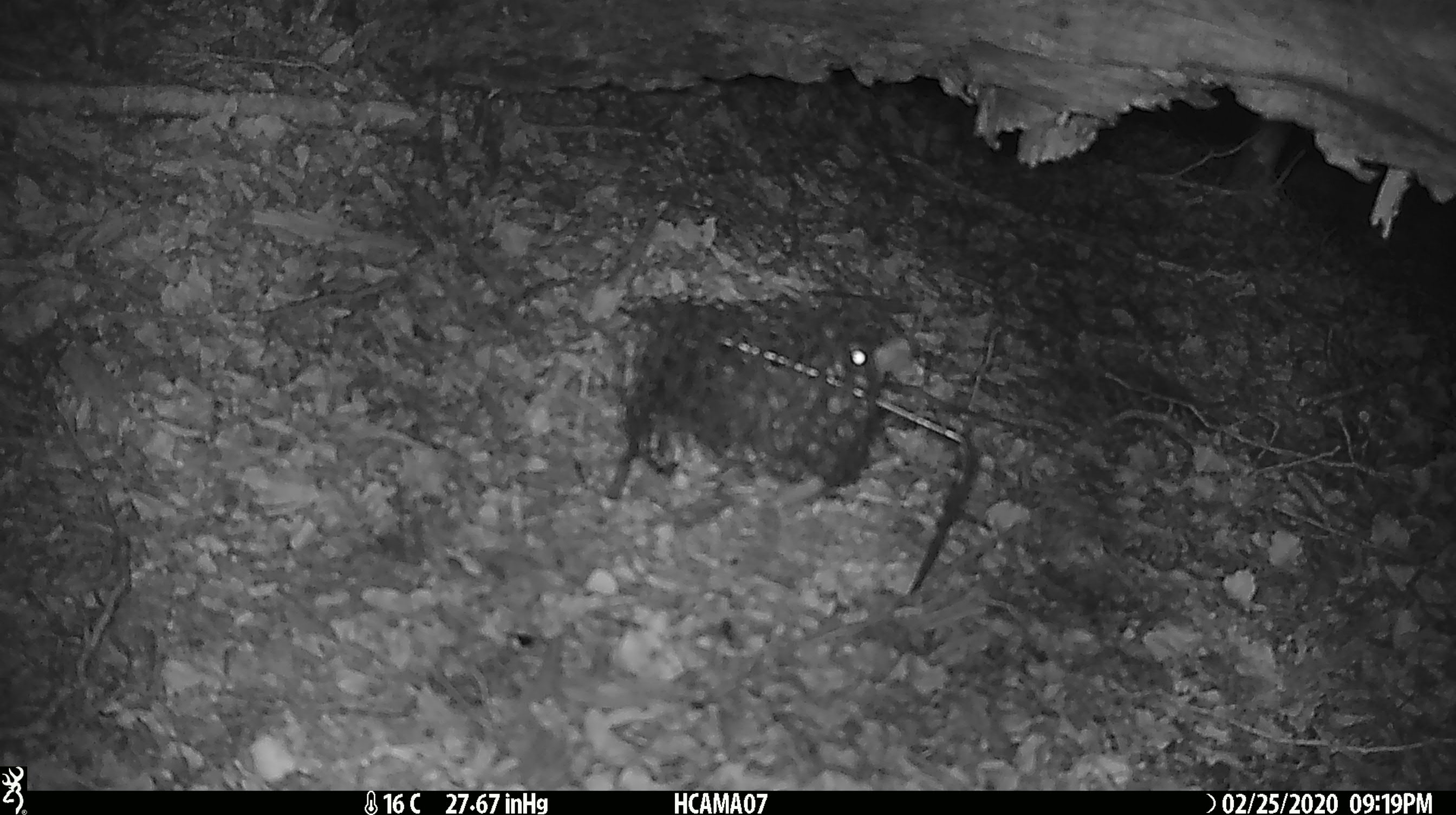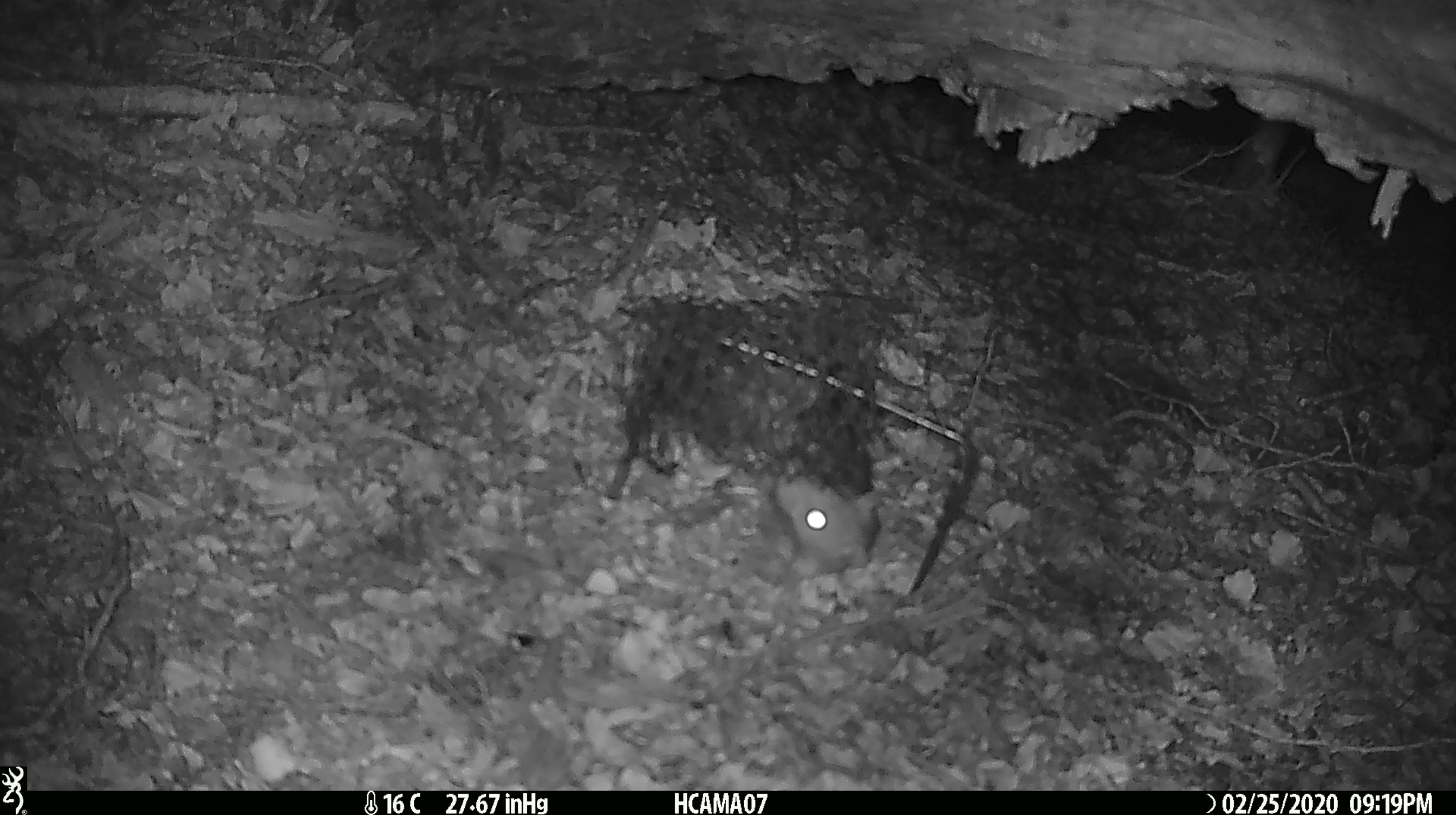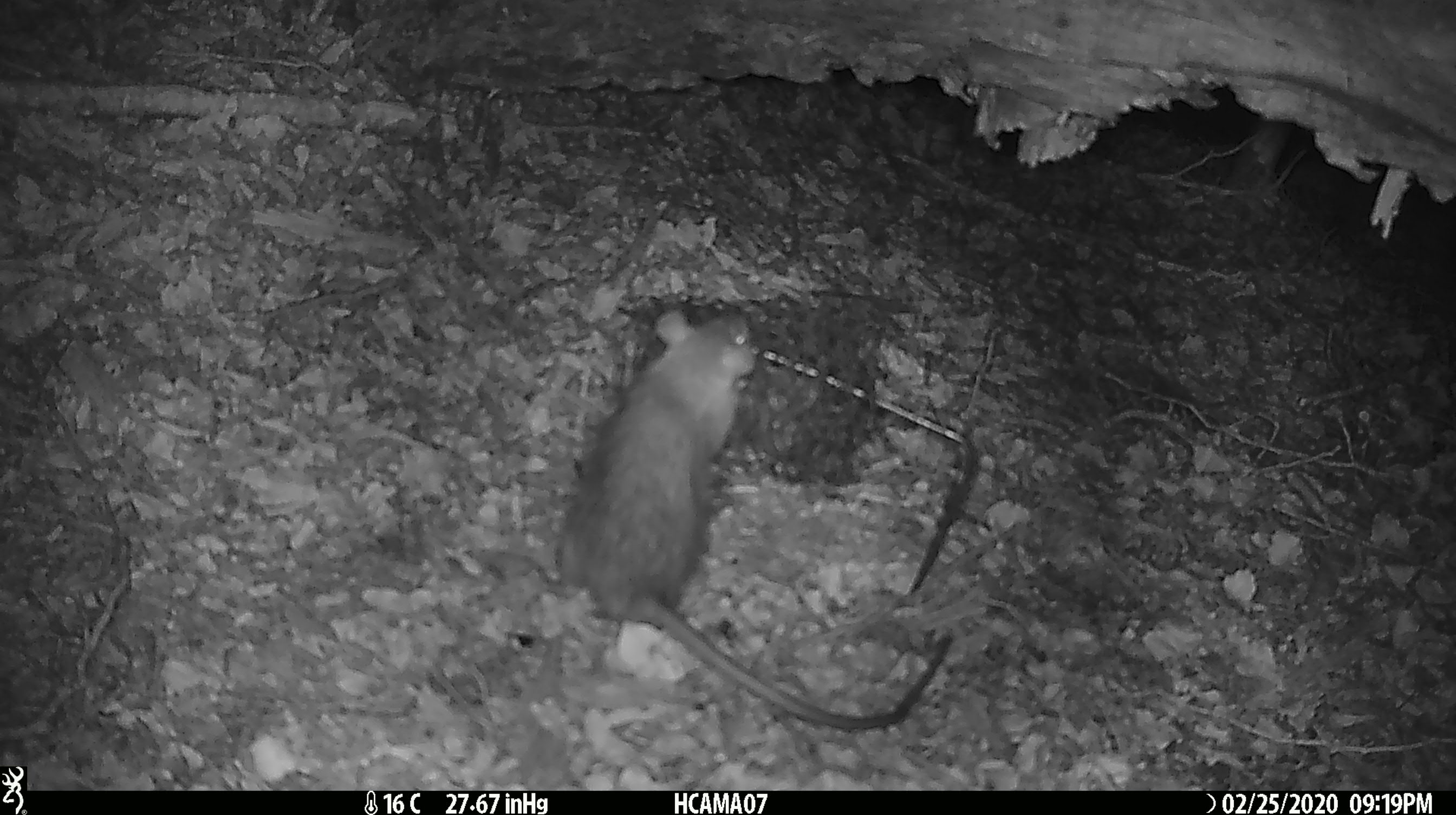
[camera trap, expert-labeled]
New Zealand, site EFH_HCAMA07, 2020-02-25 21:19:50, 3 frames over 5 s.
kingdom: Animalia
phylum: Chordata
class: Mammalia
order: Rodentia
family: Muridae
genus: Rattus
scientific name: Rattus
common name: rat